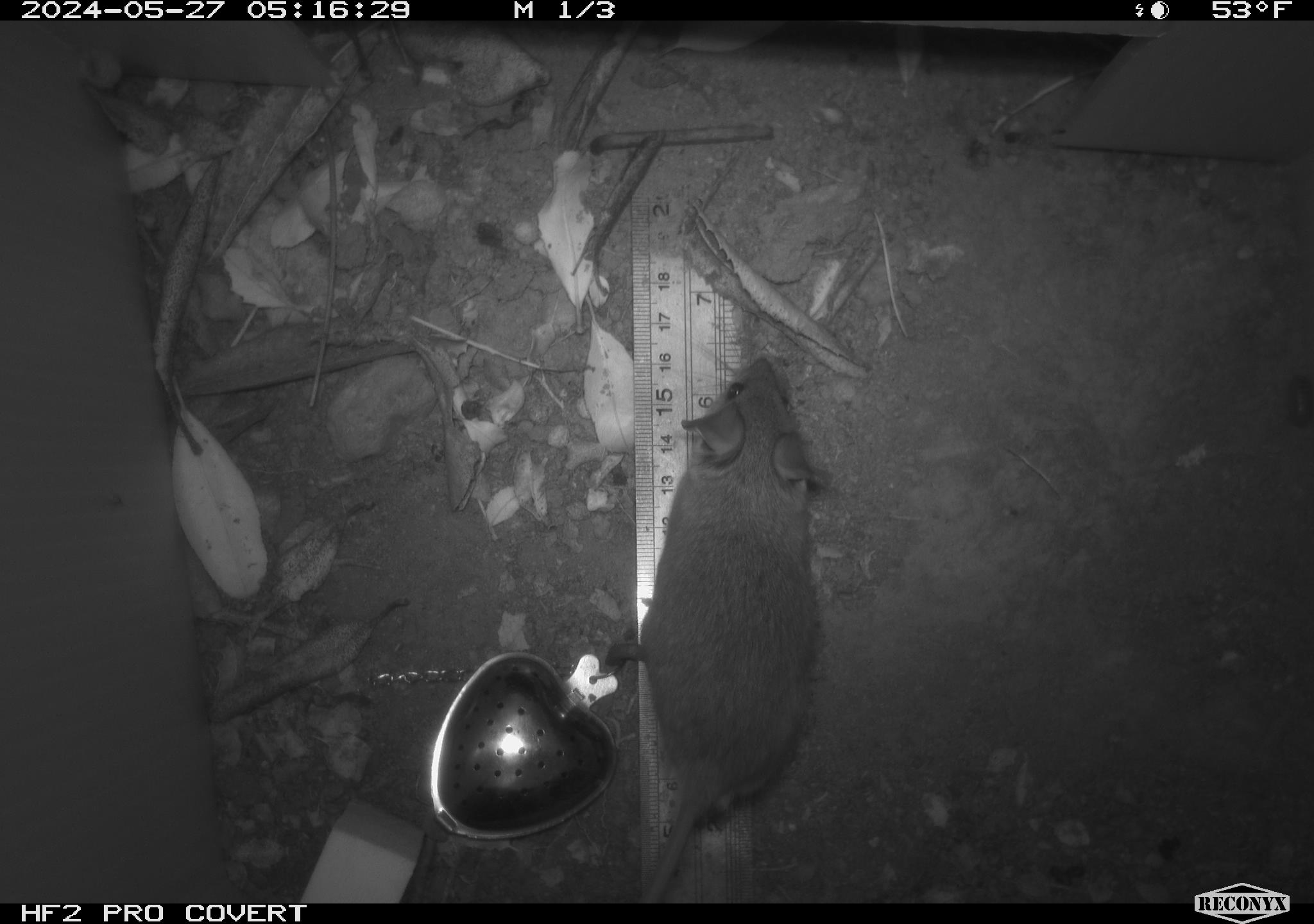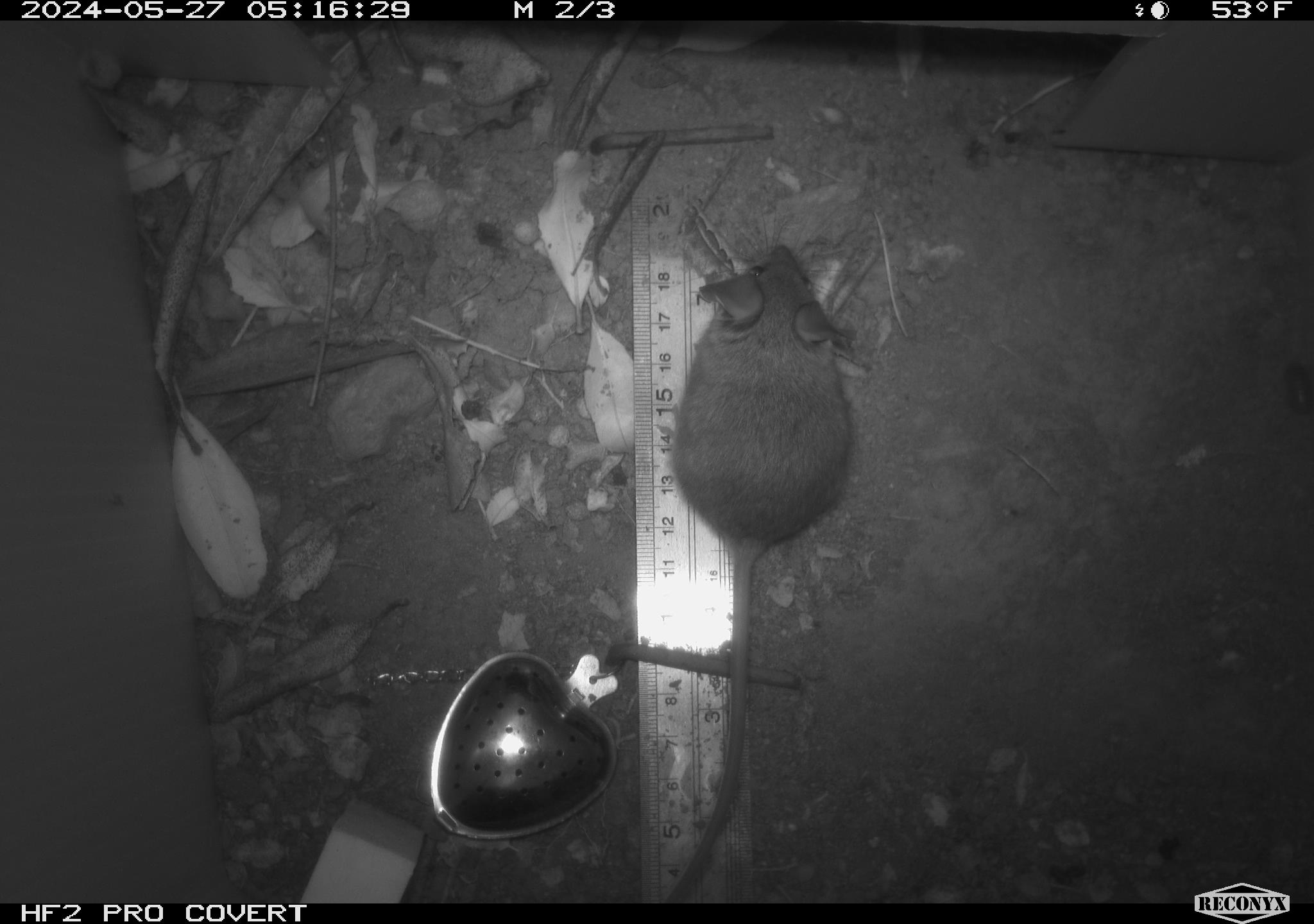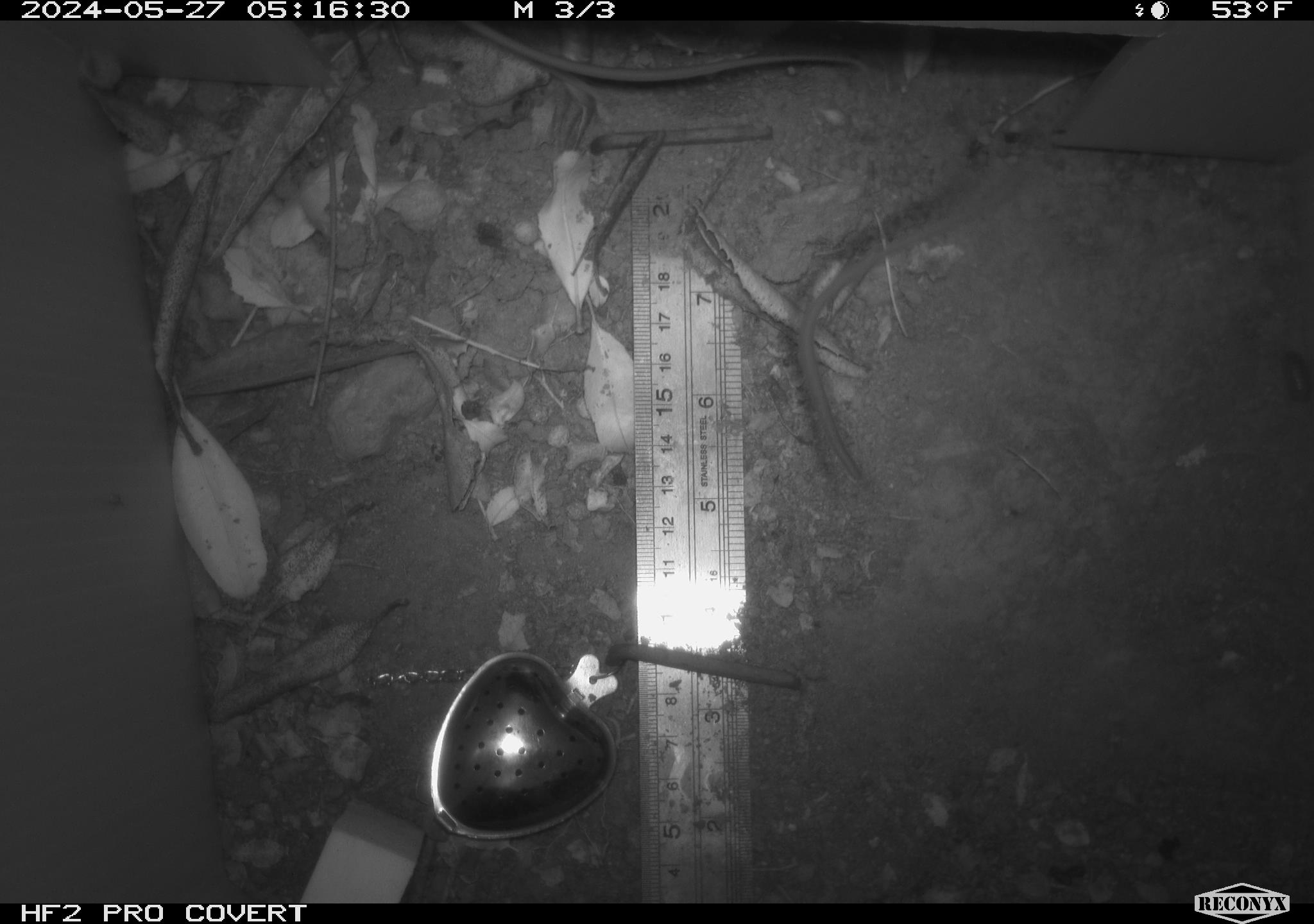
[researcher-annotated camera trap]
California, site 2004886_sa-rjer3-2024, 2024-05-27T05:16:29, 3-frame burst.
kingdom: Animalia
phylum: Chordata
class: Mammalia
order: Rodentia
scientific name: Rodentia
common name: mouse species